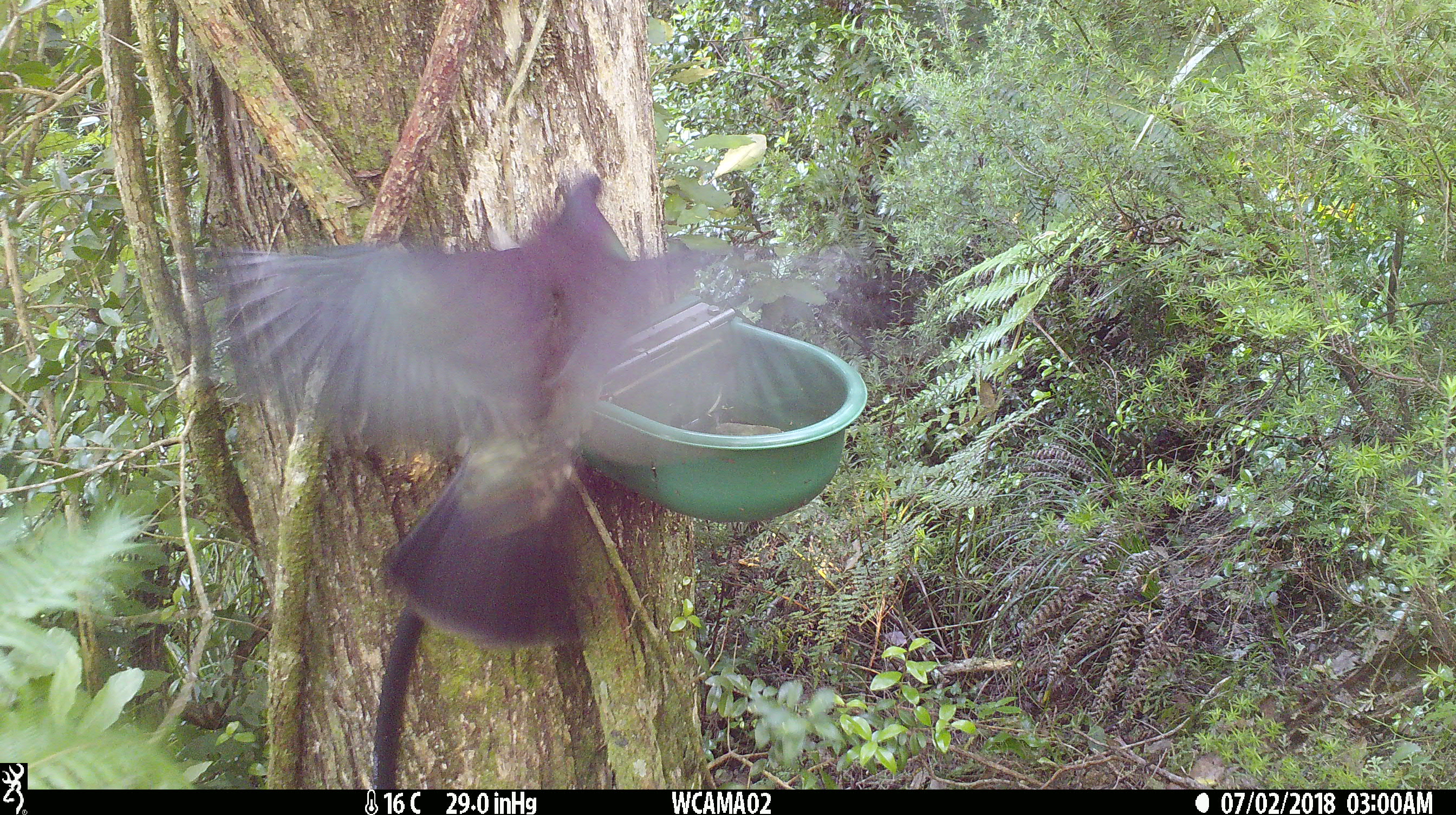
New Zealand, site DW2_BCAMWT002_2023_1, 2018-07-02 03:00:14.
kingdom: Animalia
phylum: Chordata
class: Aves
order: Columbiformes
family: Columbidae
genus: Hemiphaga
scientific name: Hemiphaga novaeseelandiae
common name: new zealand pigeon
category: kereru